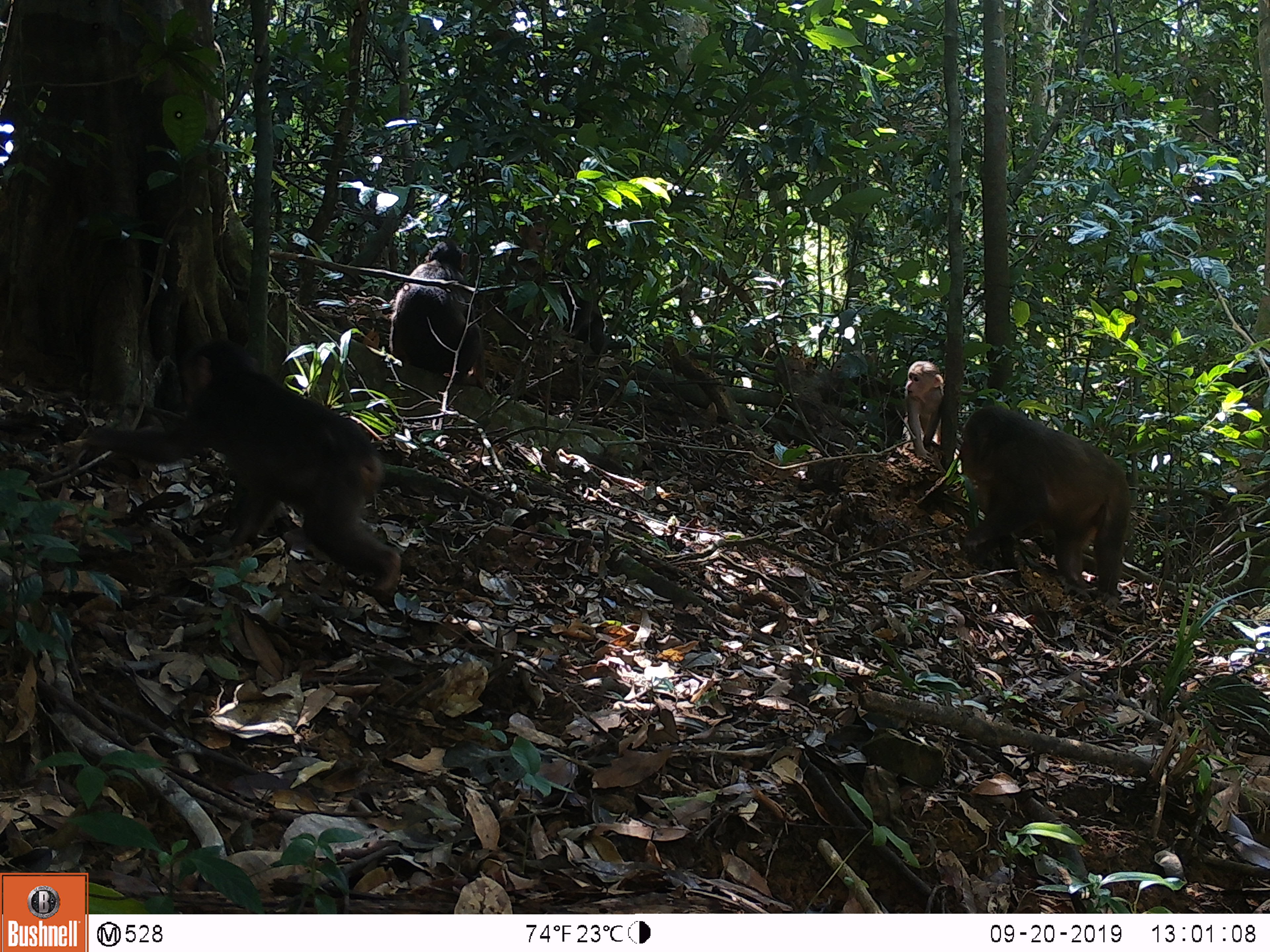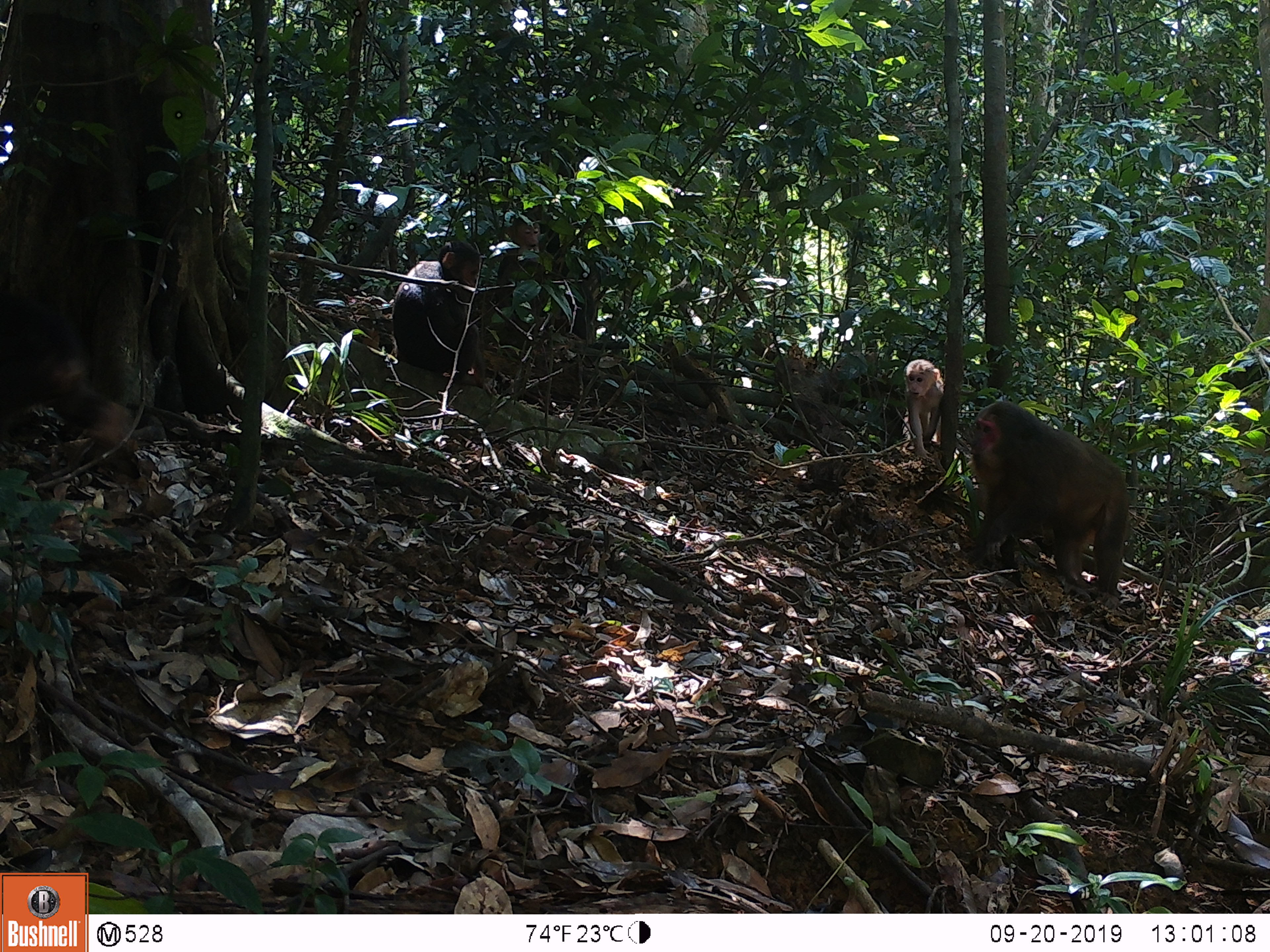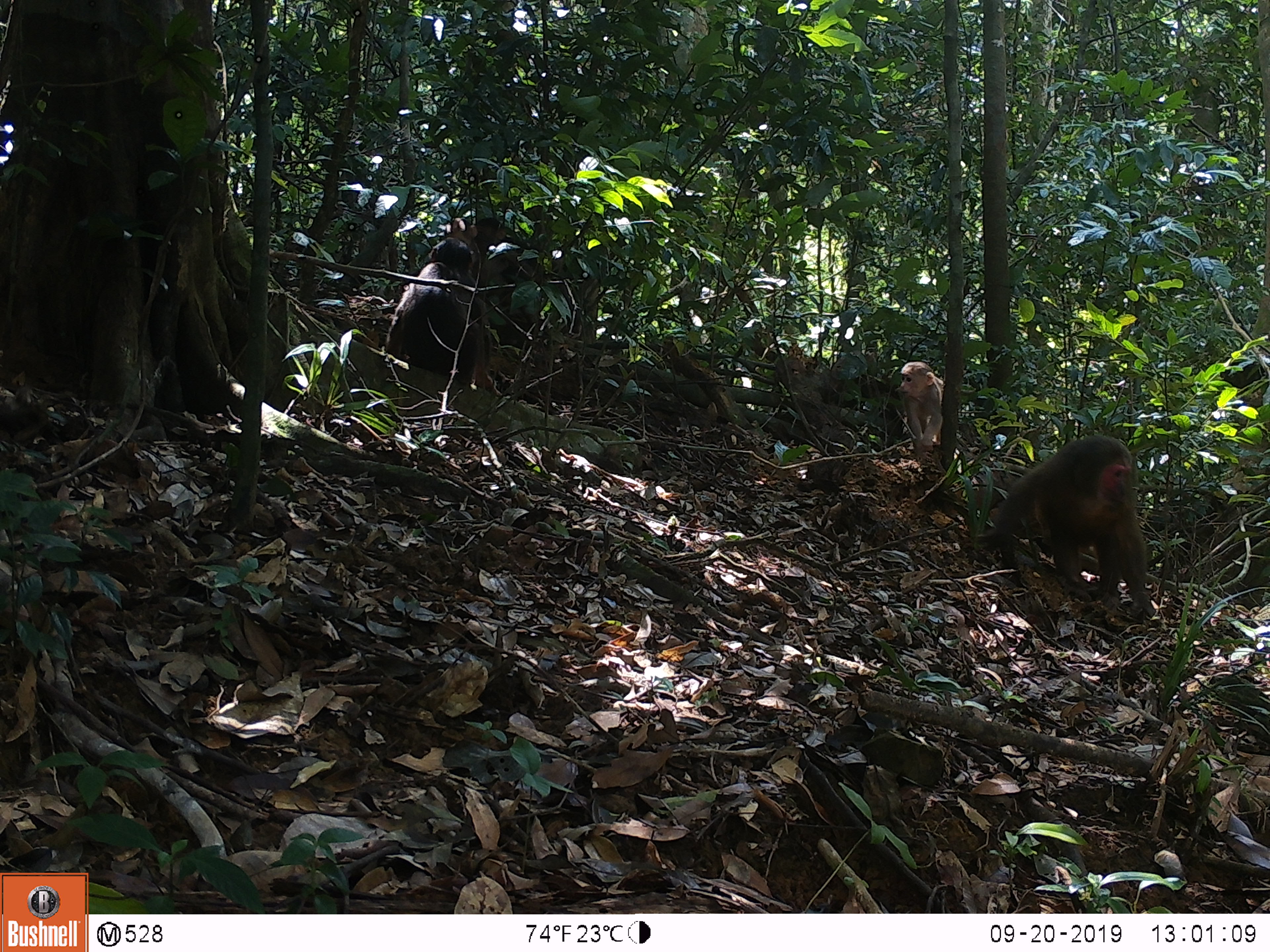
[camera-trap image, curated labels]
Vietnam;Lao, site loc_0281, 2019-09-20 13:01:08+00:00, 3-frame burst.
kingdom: Animalia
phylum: Chordata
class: Mammalia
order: Primates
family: Cercopithecidae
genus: Macaca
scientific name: Macaca arctoides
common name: stump-tailed macaque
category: stump tailed macaque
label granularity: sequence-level